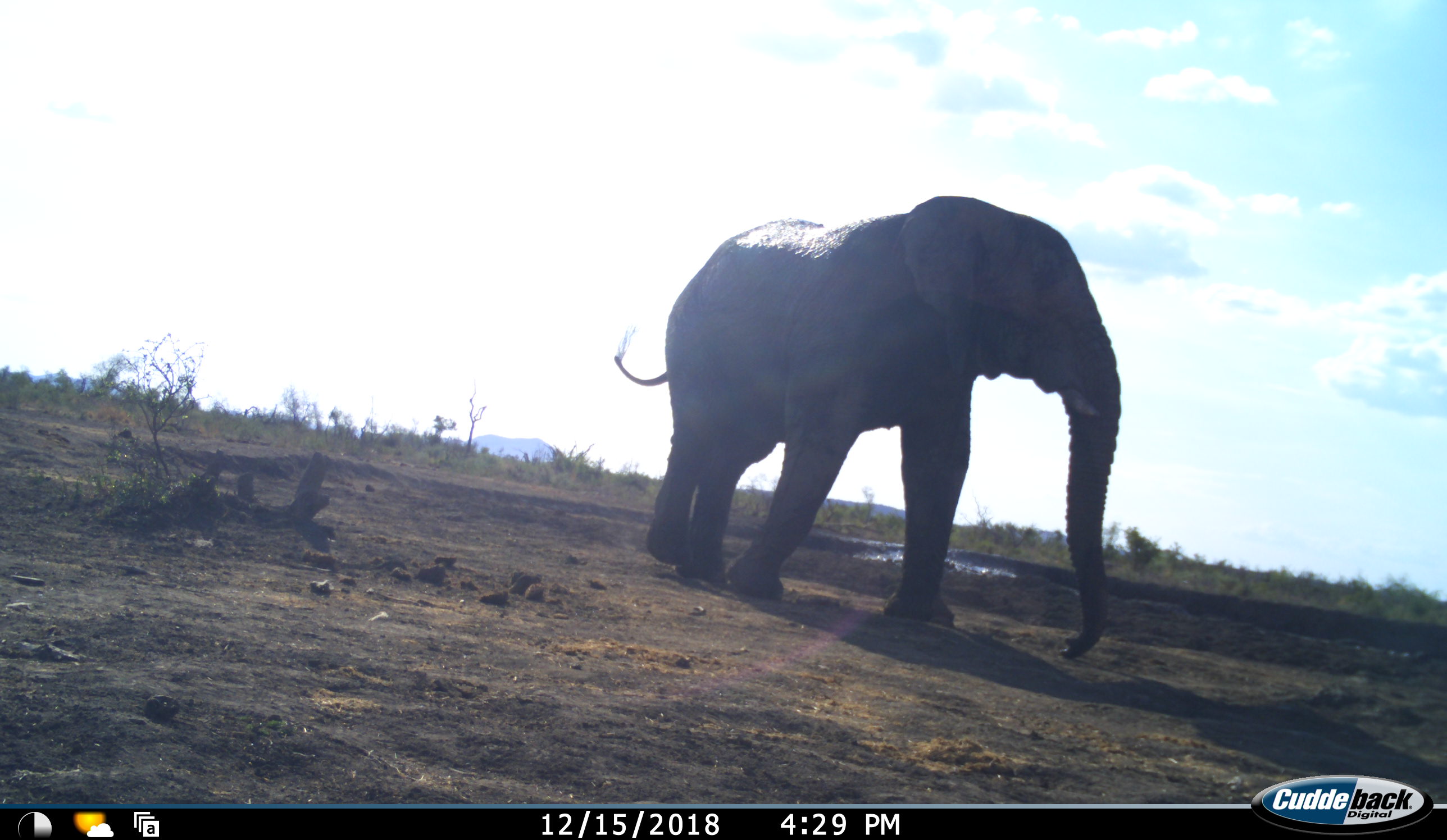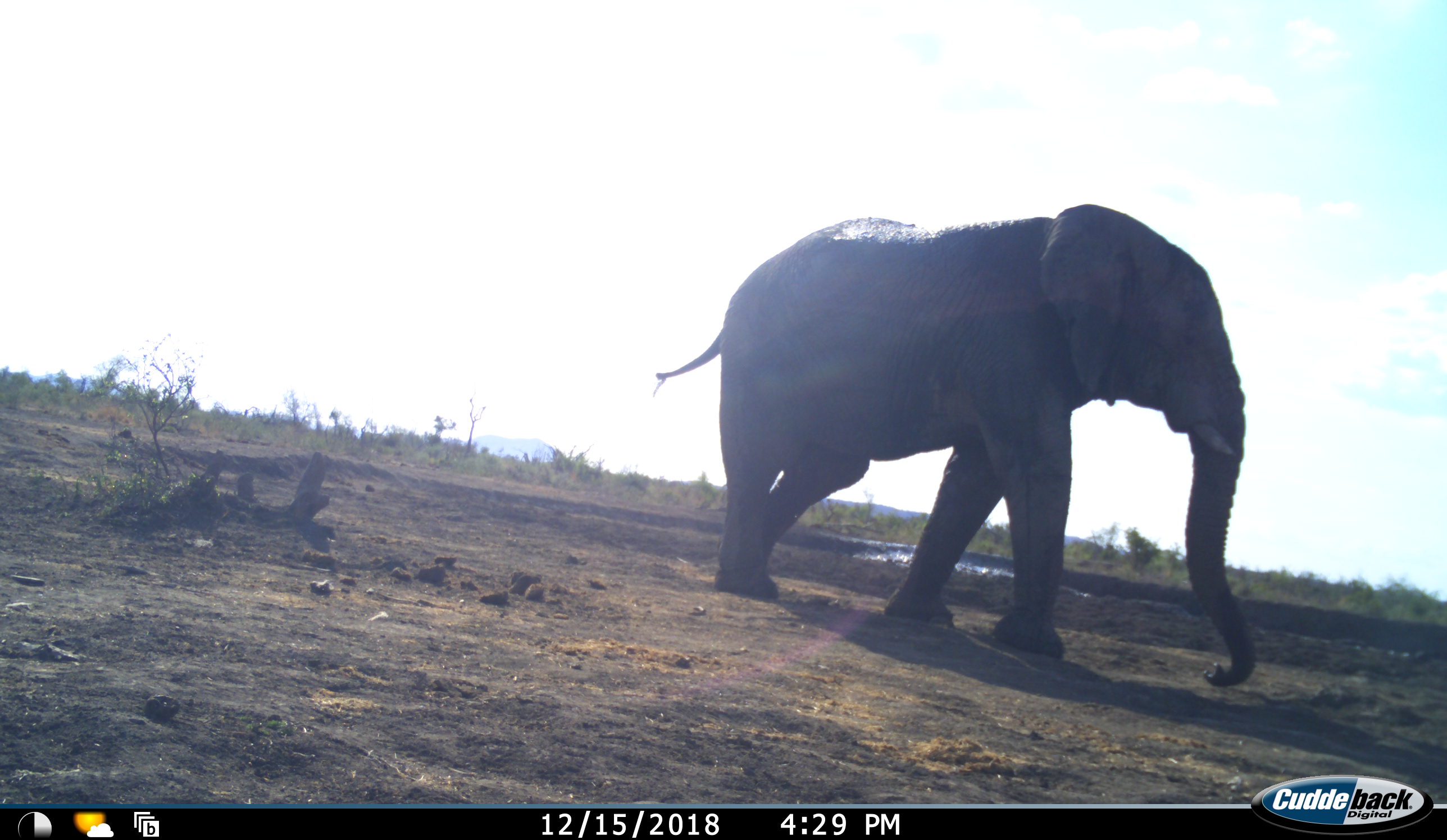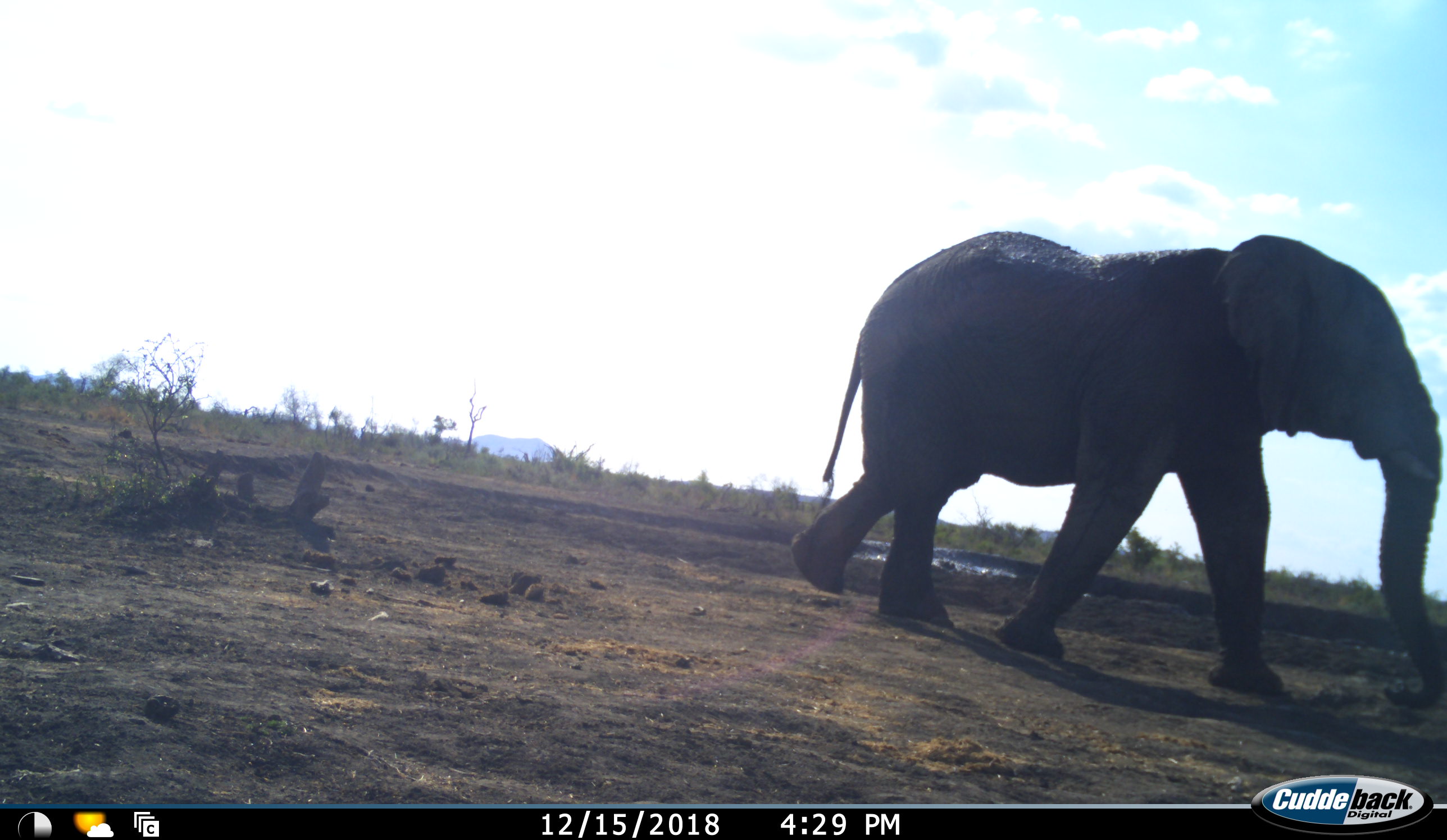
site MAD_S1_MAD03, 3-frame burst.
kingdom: Animalia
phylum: Chordata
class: Mammalia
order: Proboscidea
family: Elephantidae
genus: Loxodonta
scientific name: Loxodonta africana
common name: african bush elephant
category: elephant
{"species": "elephant (african bush elephant) (Loxodonta africana)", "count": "1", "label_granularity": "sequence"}